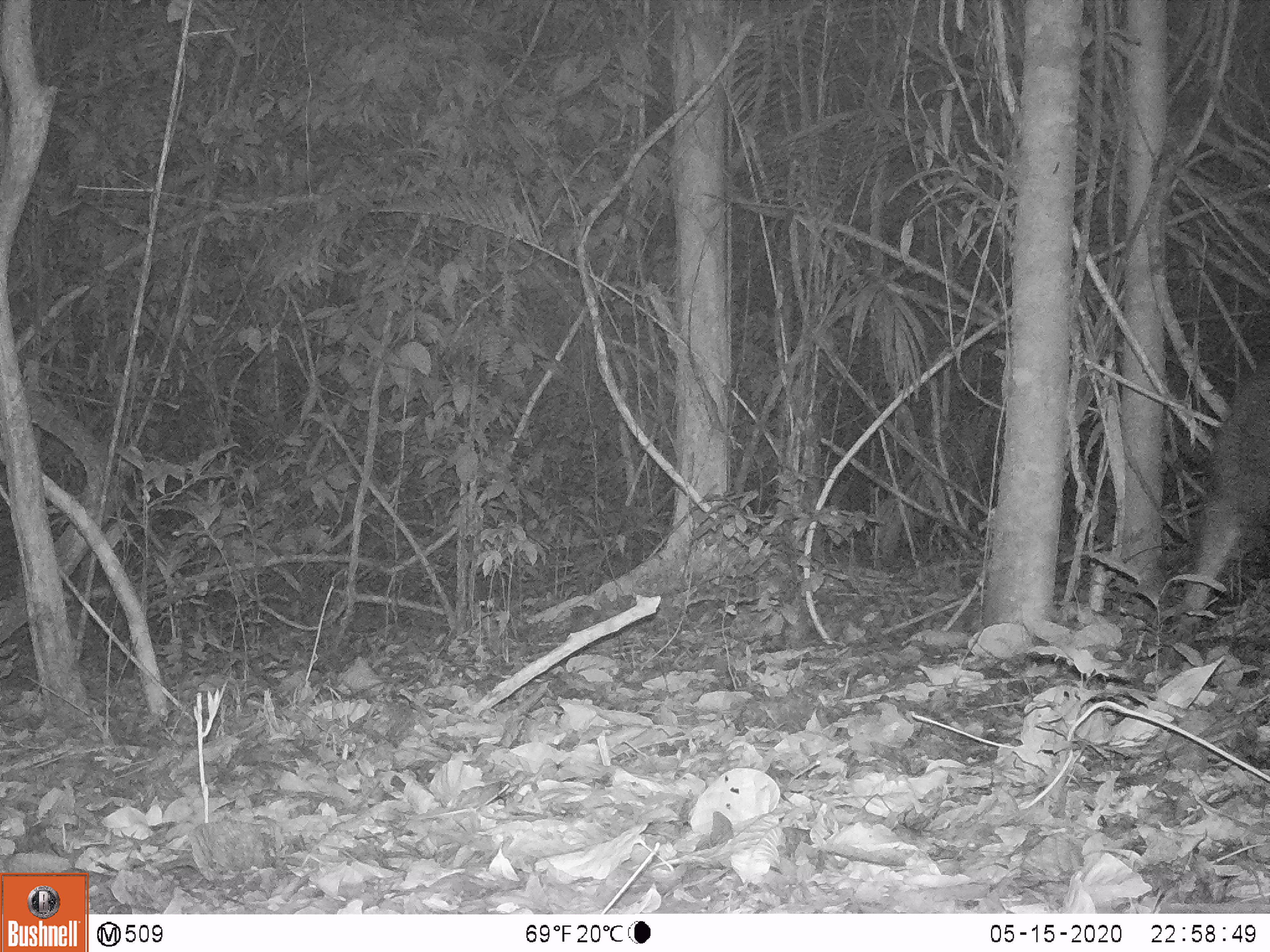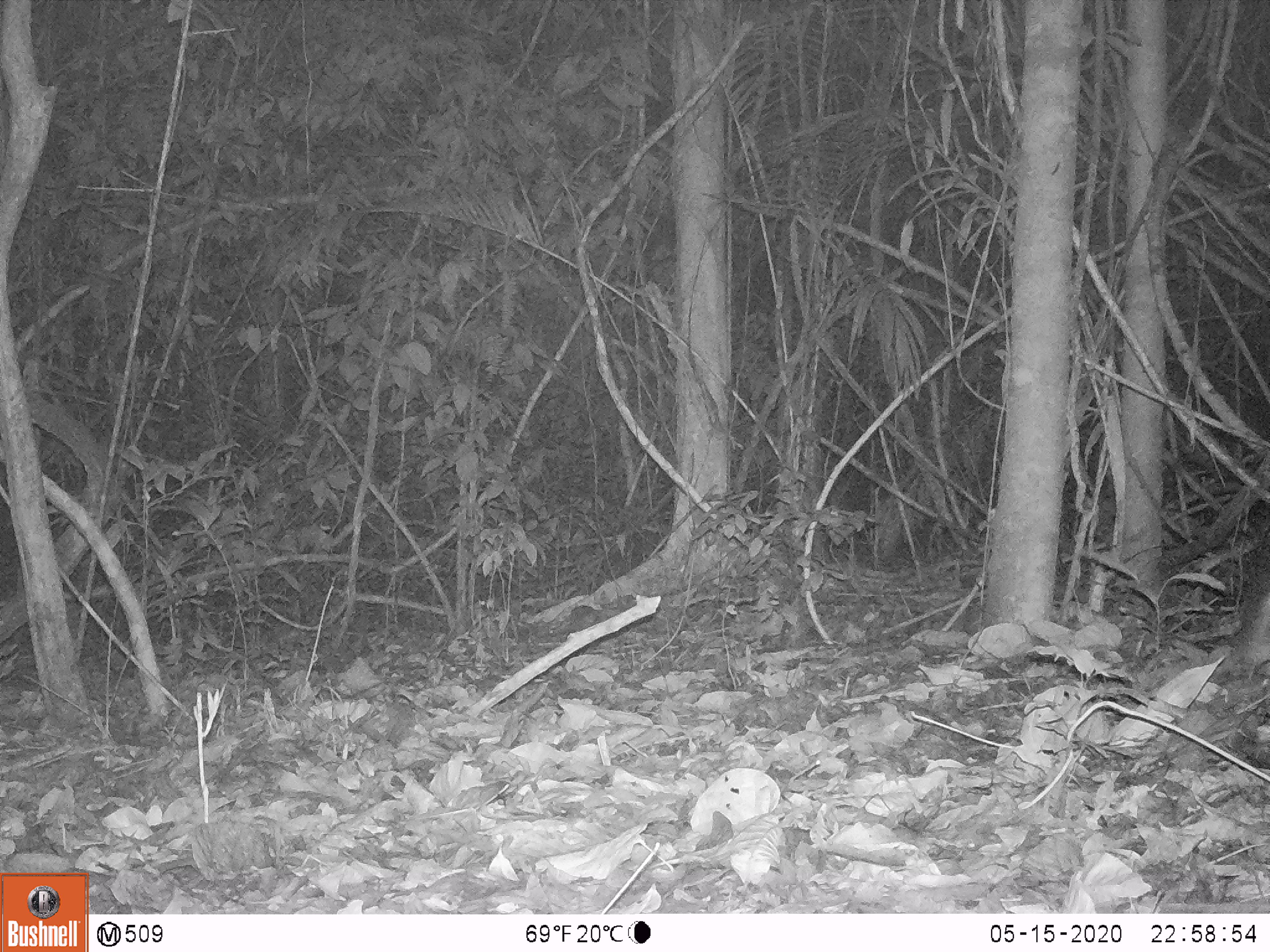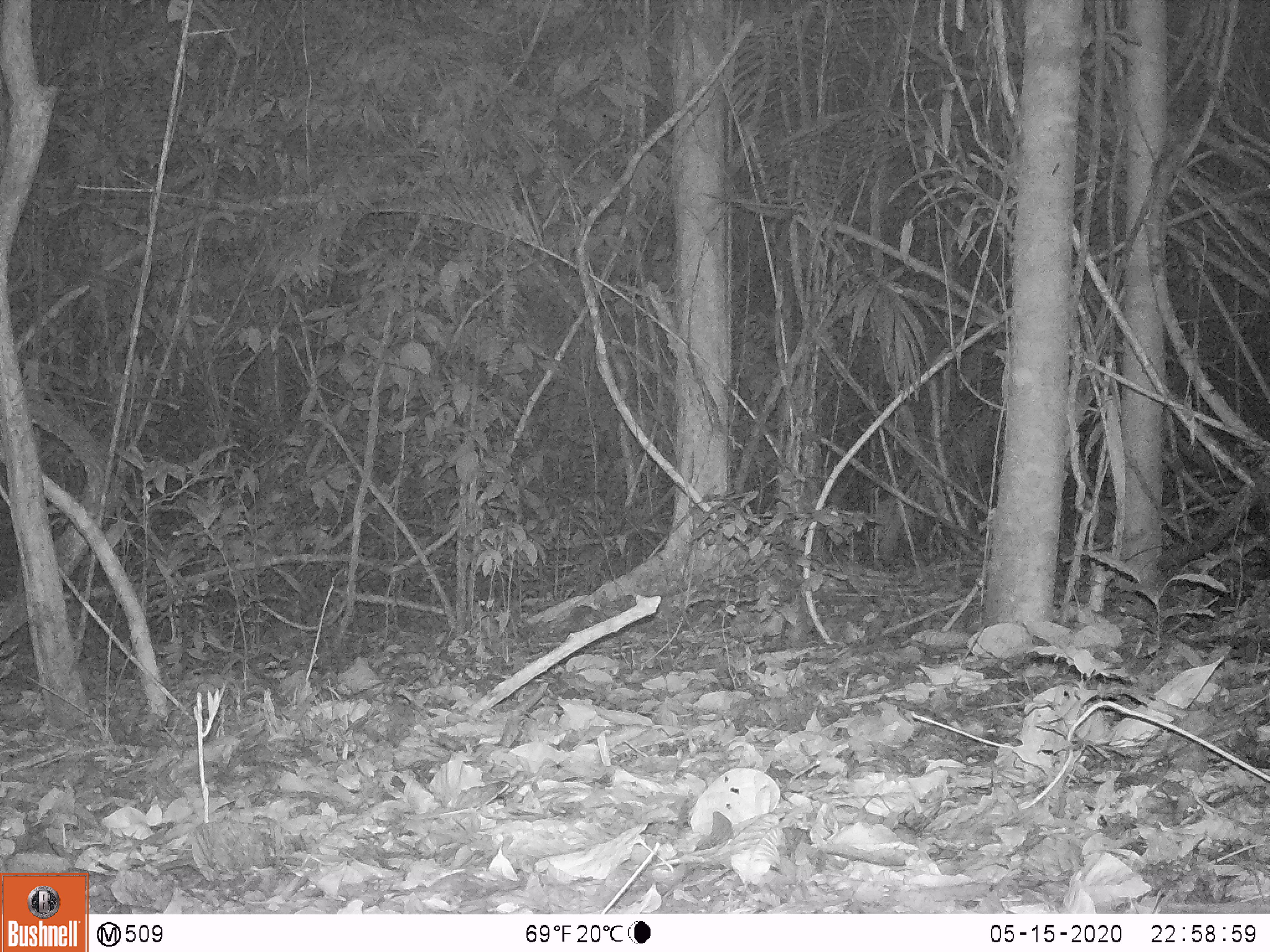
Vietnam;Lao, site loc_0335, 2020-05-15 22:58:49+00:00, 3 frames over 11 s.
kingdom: Animalia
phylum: Chordata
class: Mammalia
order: Artiodactyla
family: Suidae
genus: Sus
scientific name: Sus scrofa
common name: eurasian wild pig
Eurasian wild pig (Sus scrofa). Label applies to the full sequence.